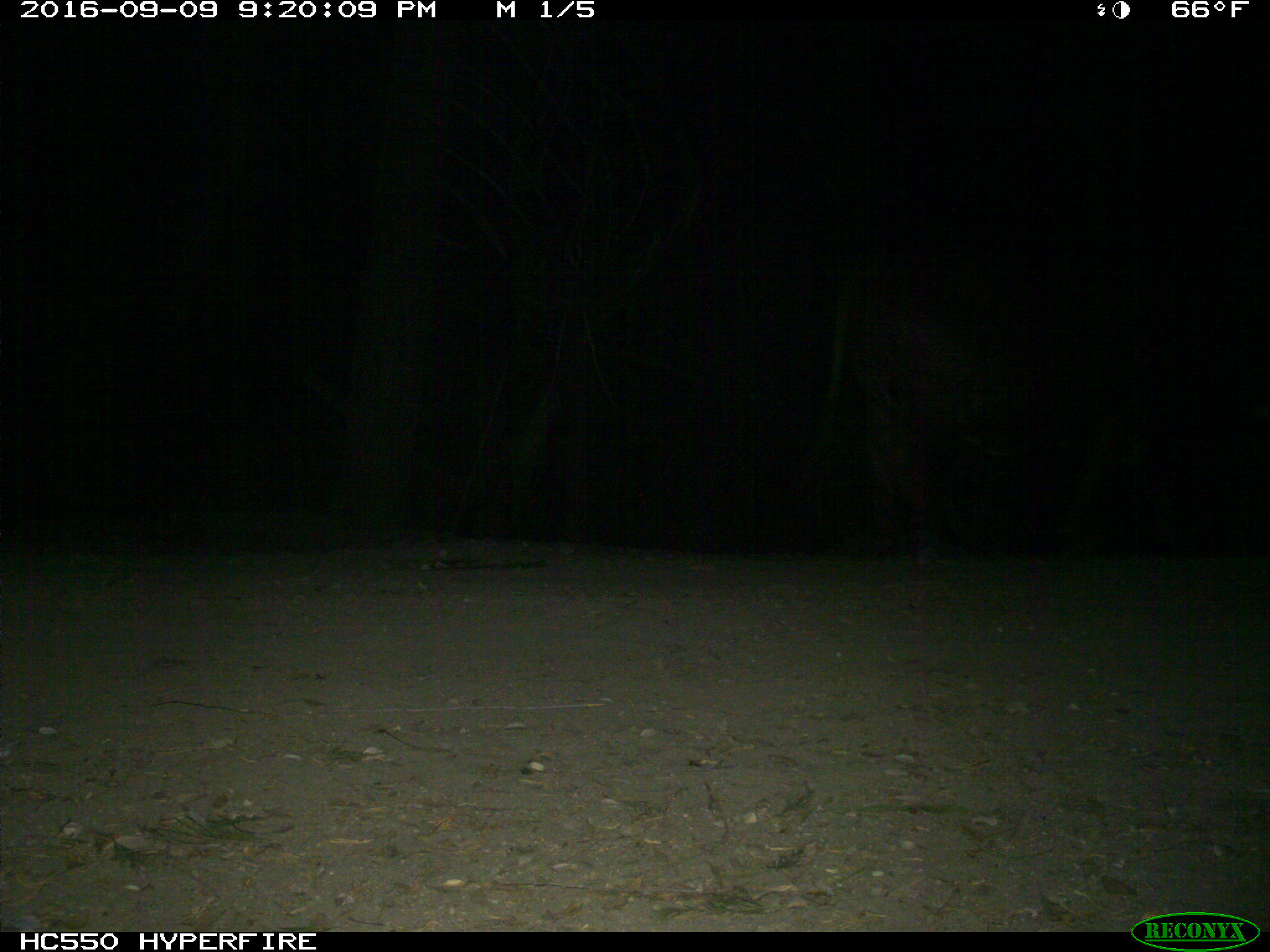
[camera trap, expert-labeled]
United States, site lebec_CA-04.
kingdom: Animalia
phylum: Chordata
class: Mammalia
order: Artiodactyla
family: Bovidae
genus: Bos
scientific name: Bos taurus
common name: domestic cow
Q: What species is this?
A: Bos taurus (domestic cow).